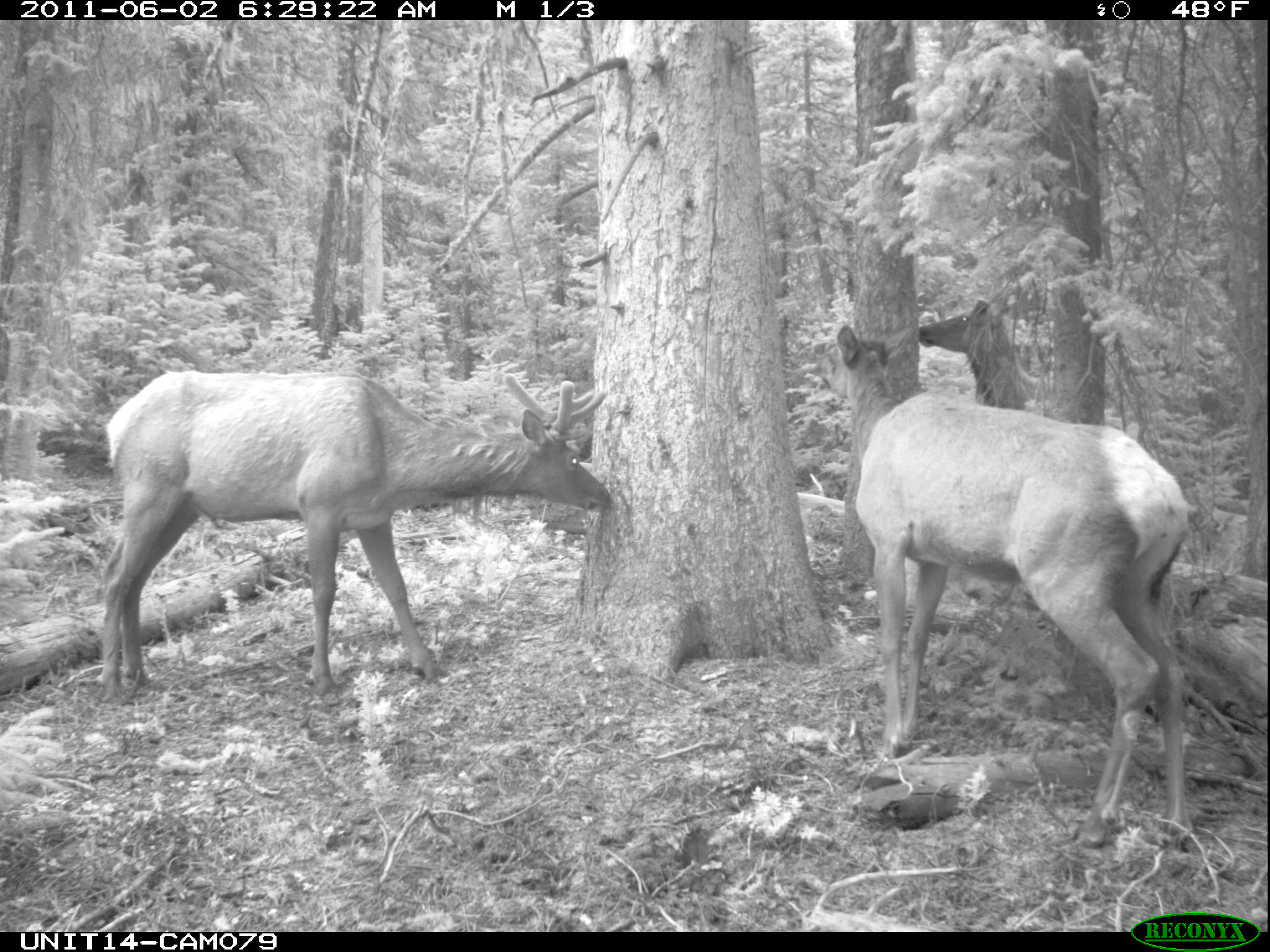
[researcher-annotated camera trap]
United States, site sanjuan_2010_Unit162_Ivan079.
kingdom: Animalia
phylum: Chordata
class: Mammalia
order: Artiodactyla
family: Cervidae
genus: Cervus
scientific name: Cervus elaphus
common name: red deer